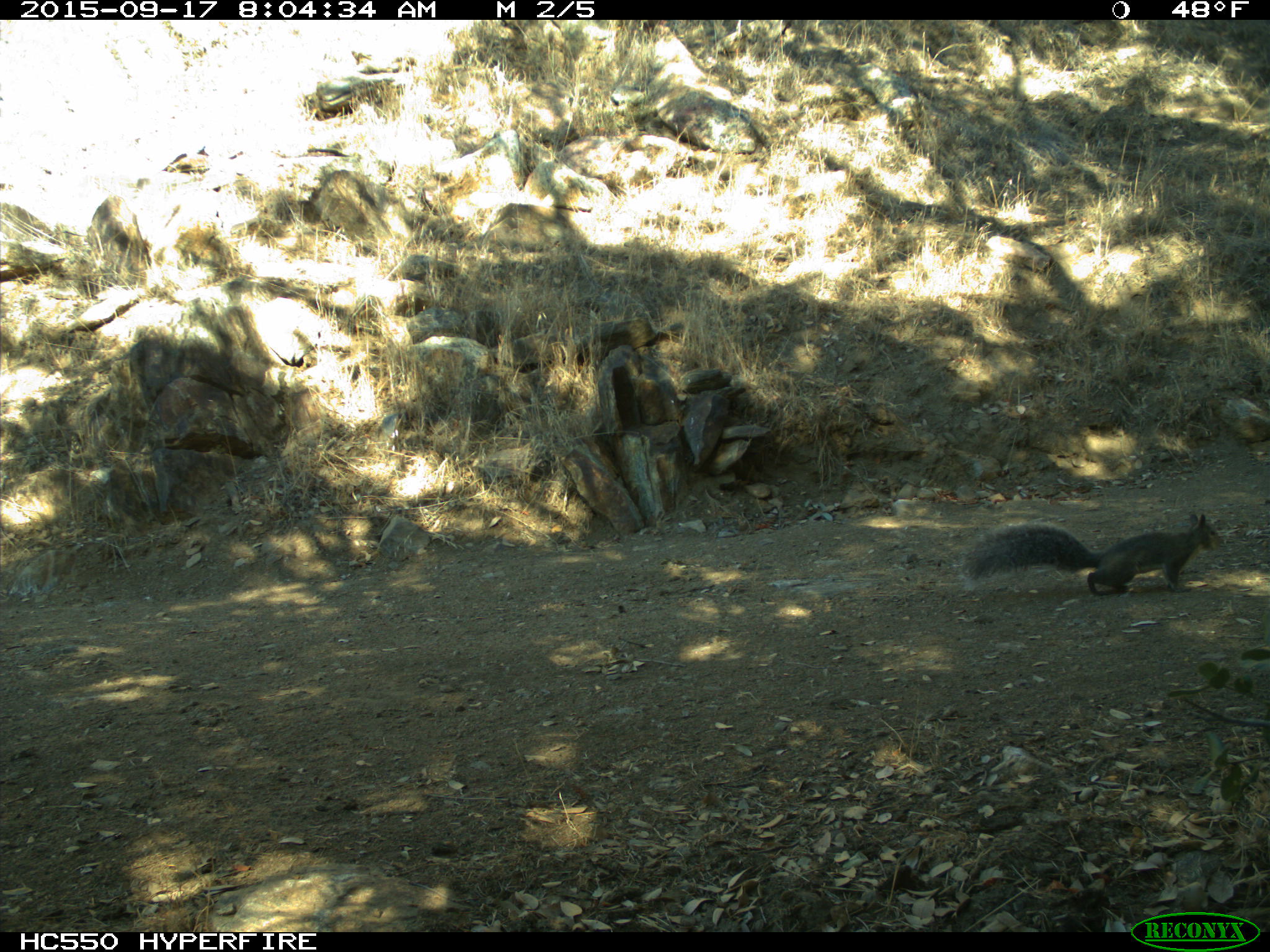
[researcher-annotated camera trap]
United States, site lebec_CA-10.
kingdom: Animalia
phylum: Chordata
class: Mammalia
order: Rodentia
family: Sciuridae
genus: Sciurus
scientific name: Sciurus carolinensis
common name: eastern gray squirrel